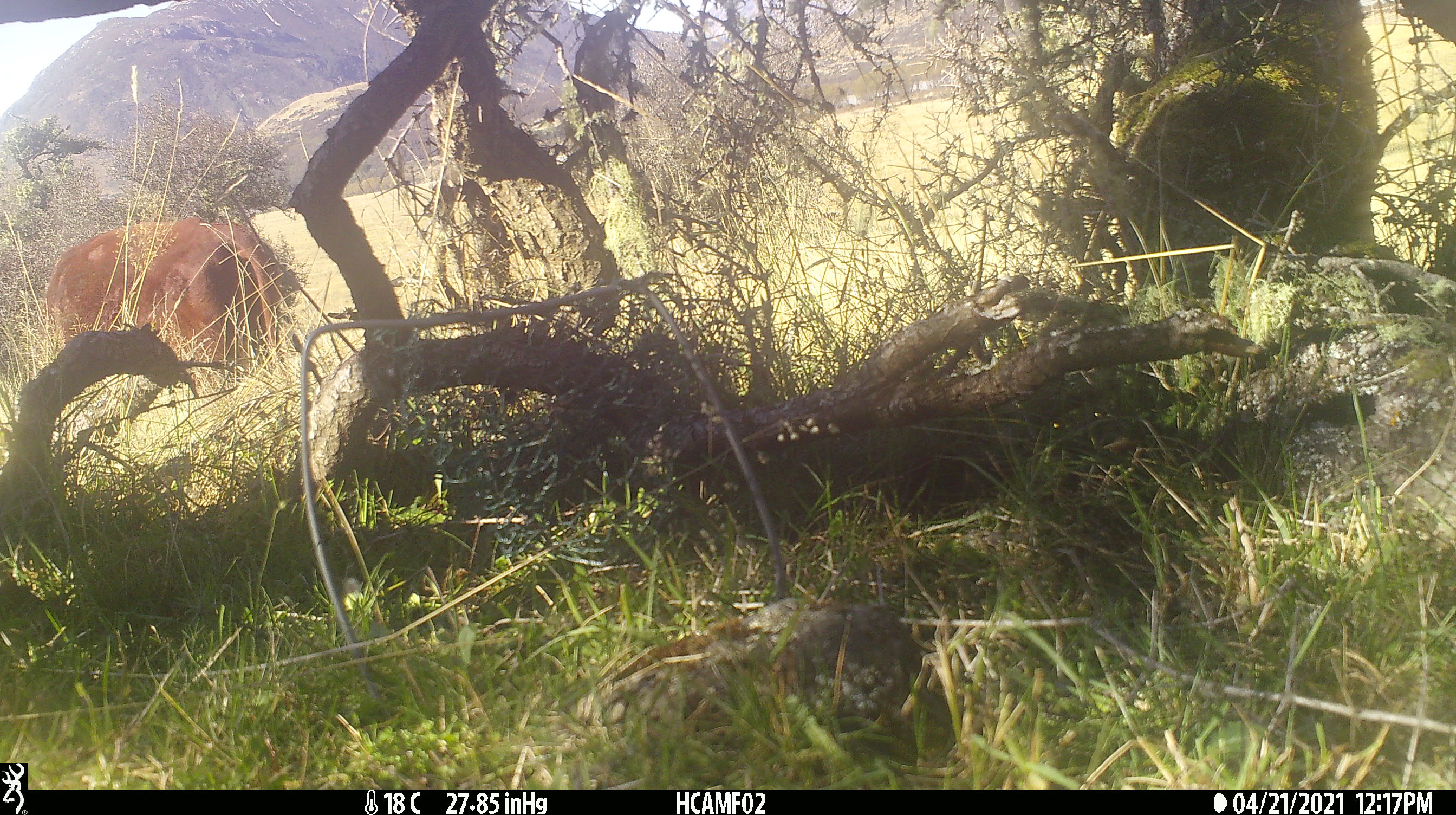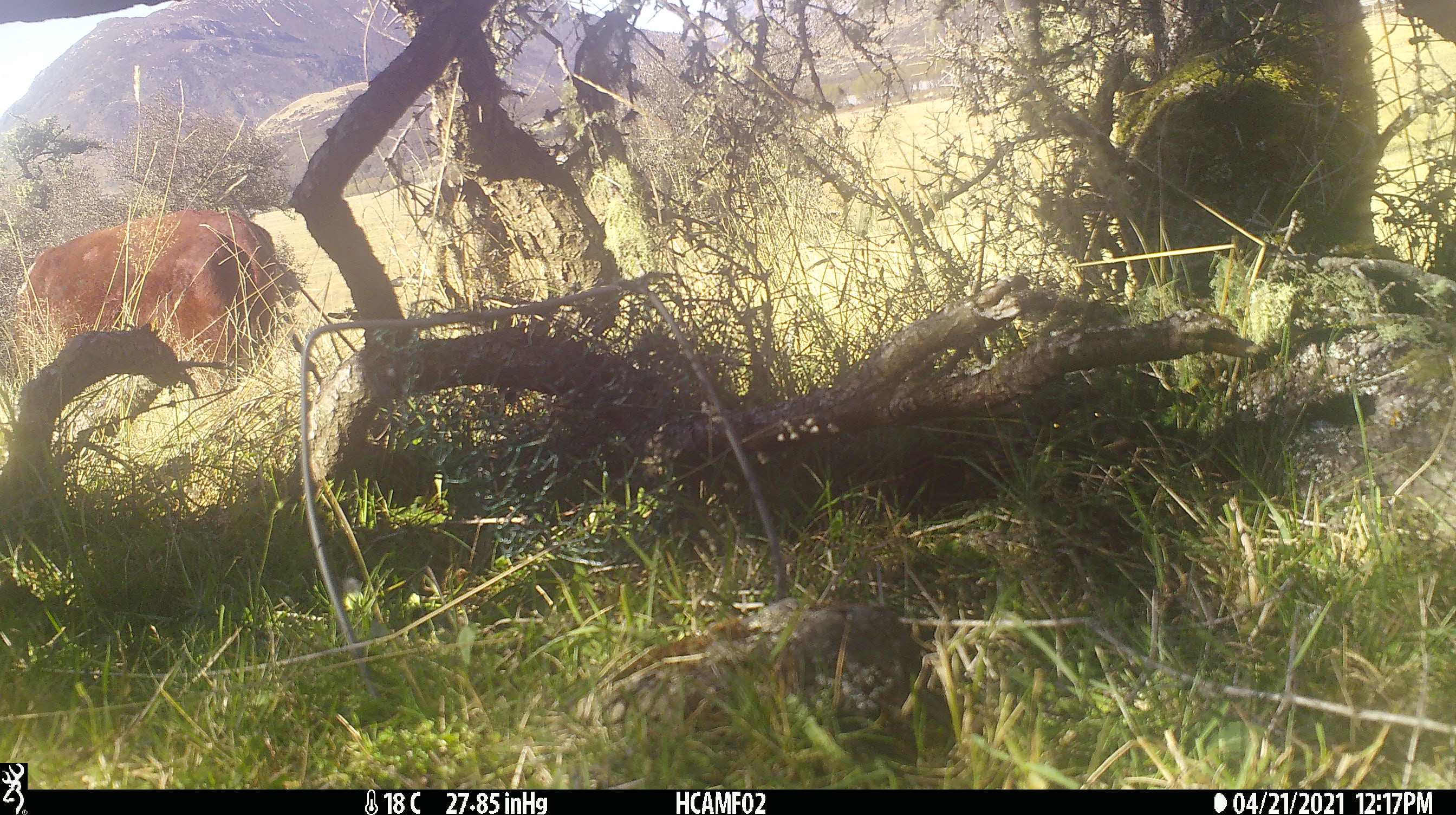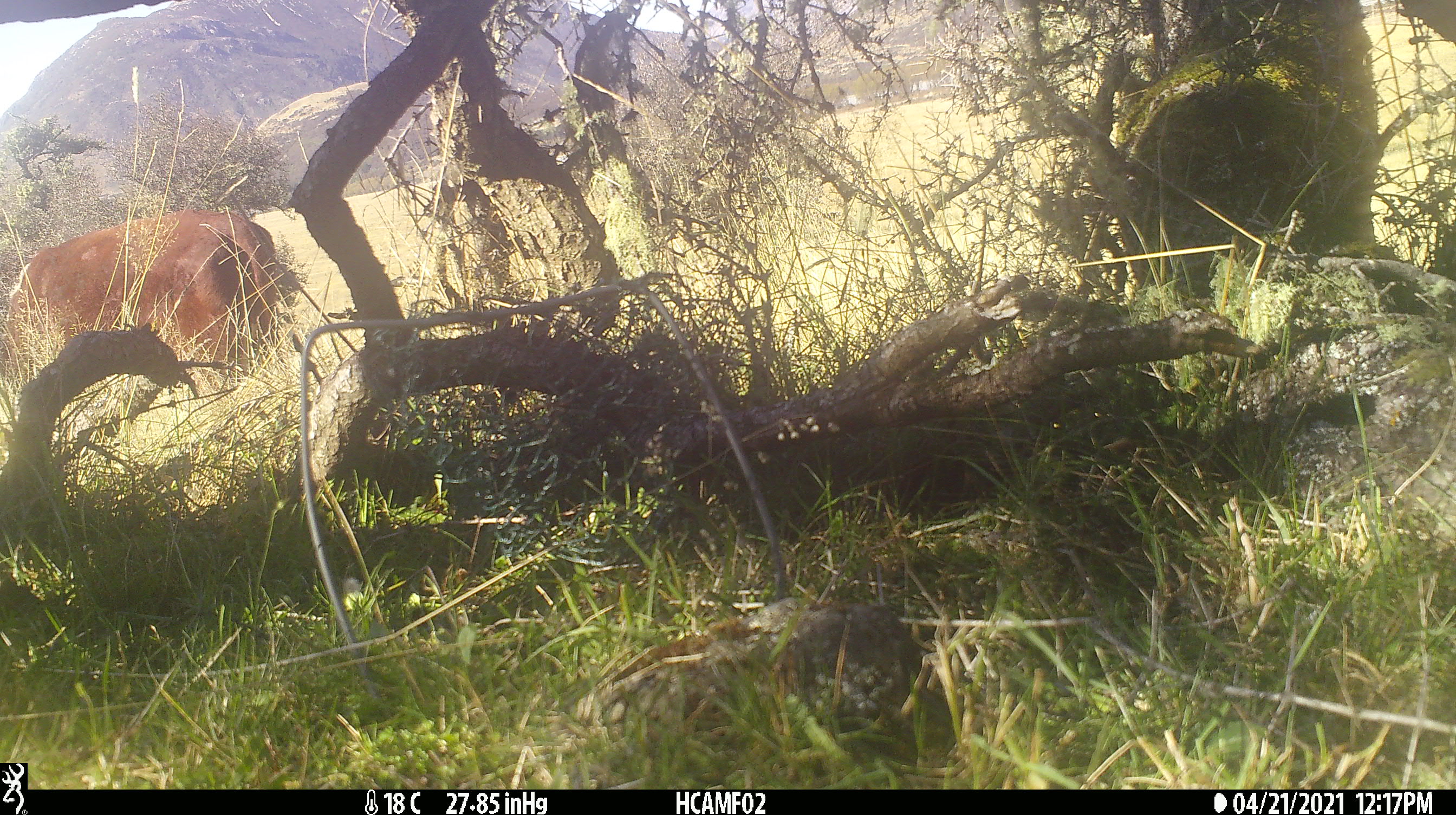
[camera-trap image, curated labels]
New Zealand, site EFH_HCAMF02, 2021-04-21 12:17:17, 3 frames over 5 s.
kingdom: Animalia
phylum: Chordata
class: Mammalia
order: Artiodactyla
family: Bovidae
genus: Bos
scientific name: Bos taurus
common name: domestic cow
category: cow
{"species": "cow (domestic cow) (Bos taurus)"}